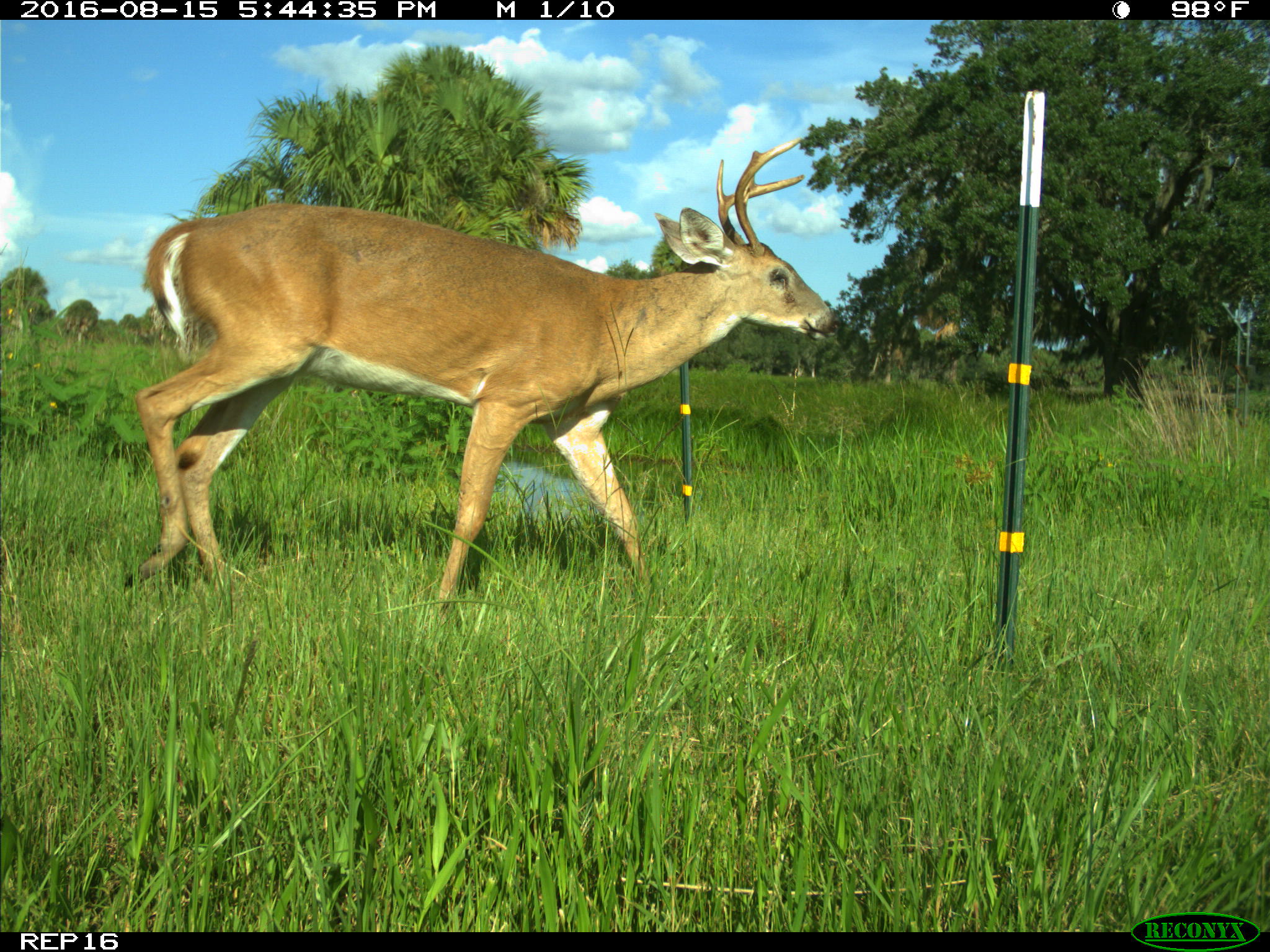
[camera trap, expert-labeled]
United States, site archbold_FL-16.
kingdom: Animalia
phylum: Chordata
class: Mammalia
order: Artiodactyla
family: Cervidae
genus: Odocoileus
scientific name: Odocoileus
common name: deer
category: unidentified deer